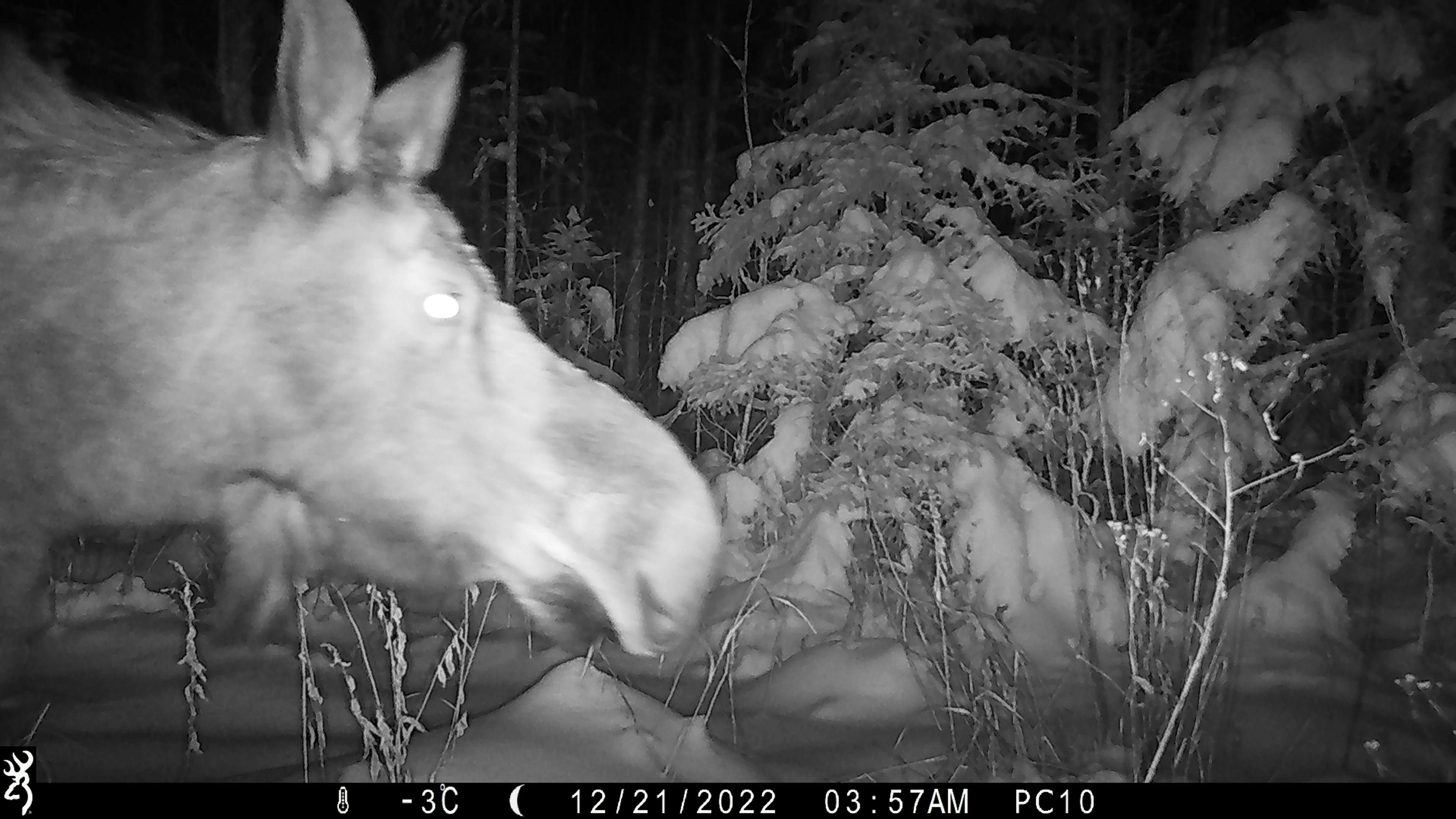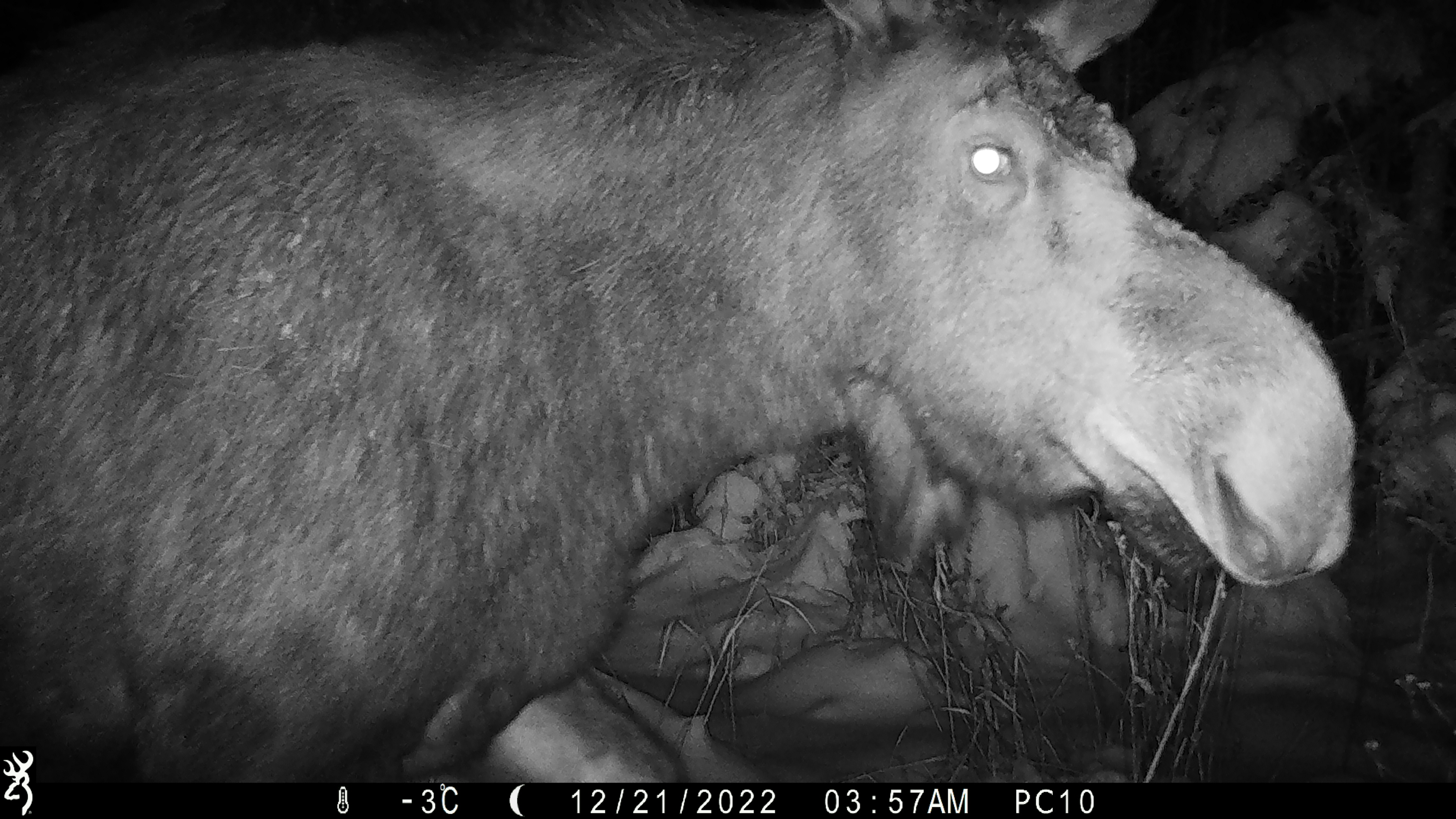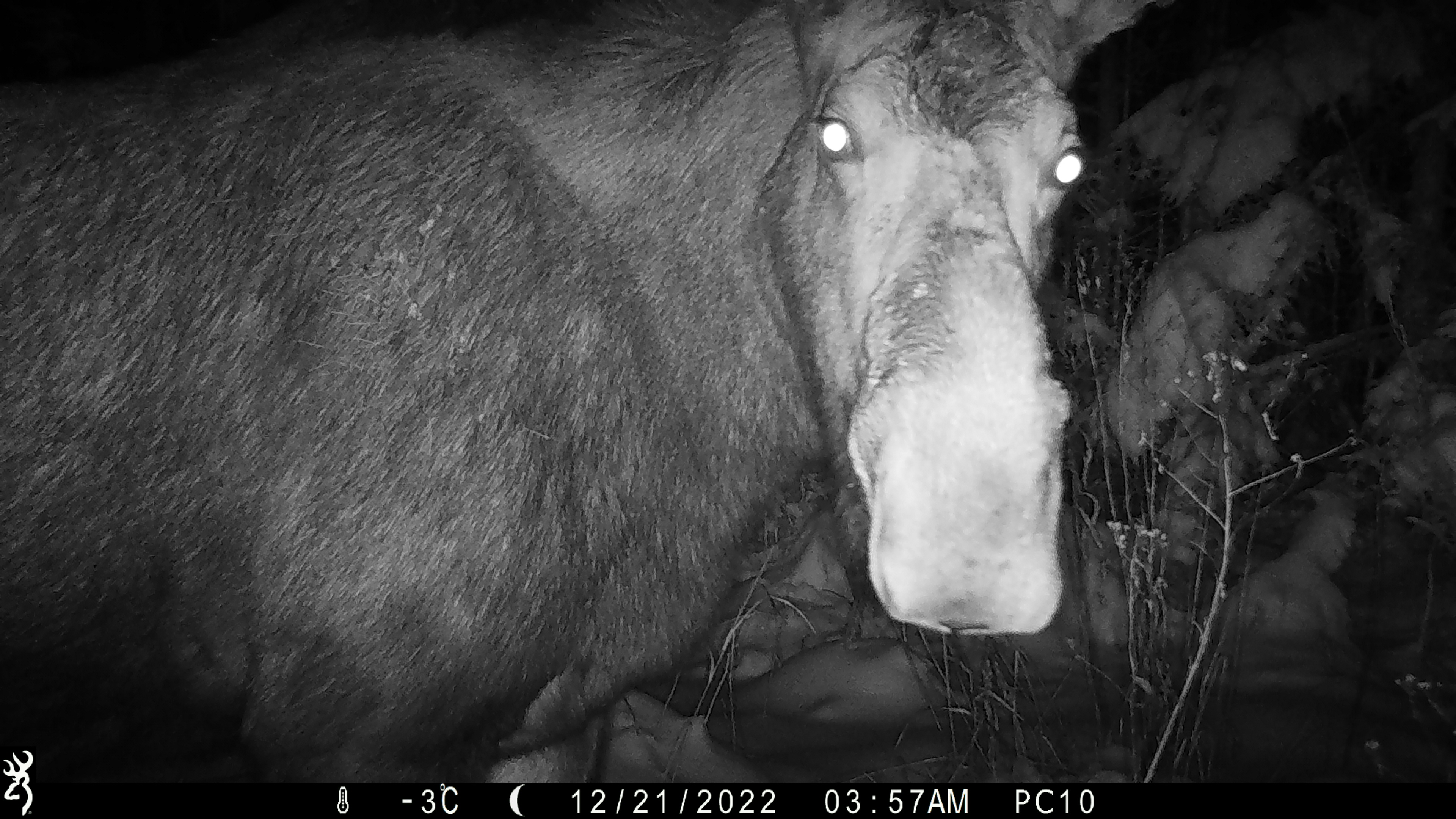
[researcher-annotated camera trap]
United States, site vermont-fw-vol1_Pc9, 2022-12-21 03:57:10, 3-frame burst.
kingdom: Animalia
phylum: Chordata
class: Mammalia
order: Artiodactyla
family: Cervidae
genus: Alces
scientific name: Alces alces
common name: moose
Moose (Alces alces).